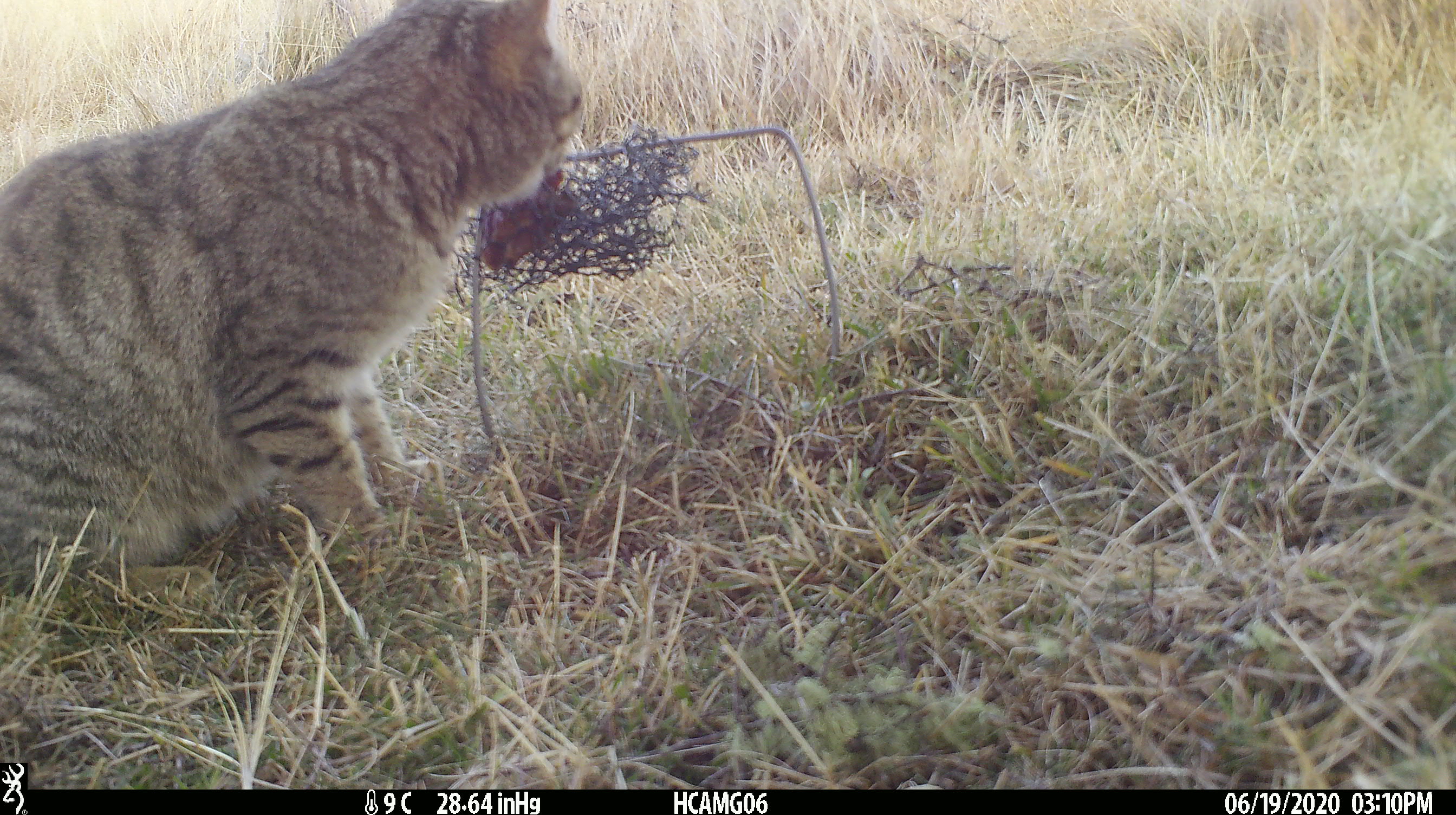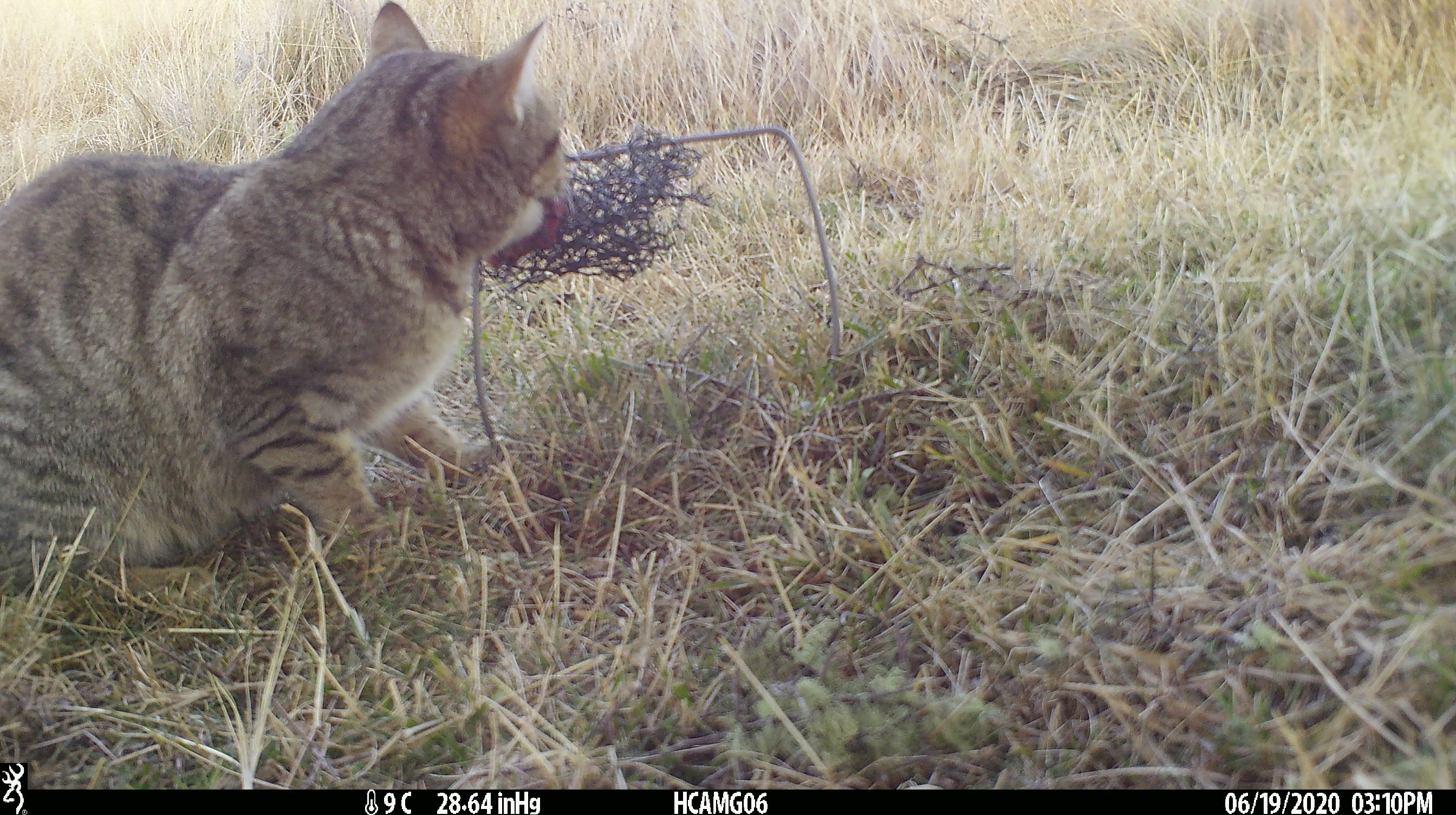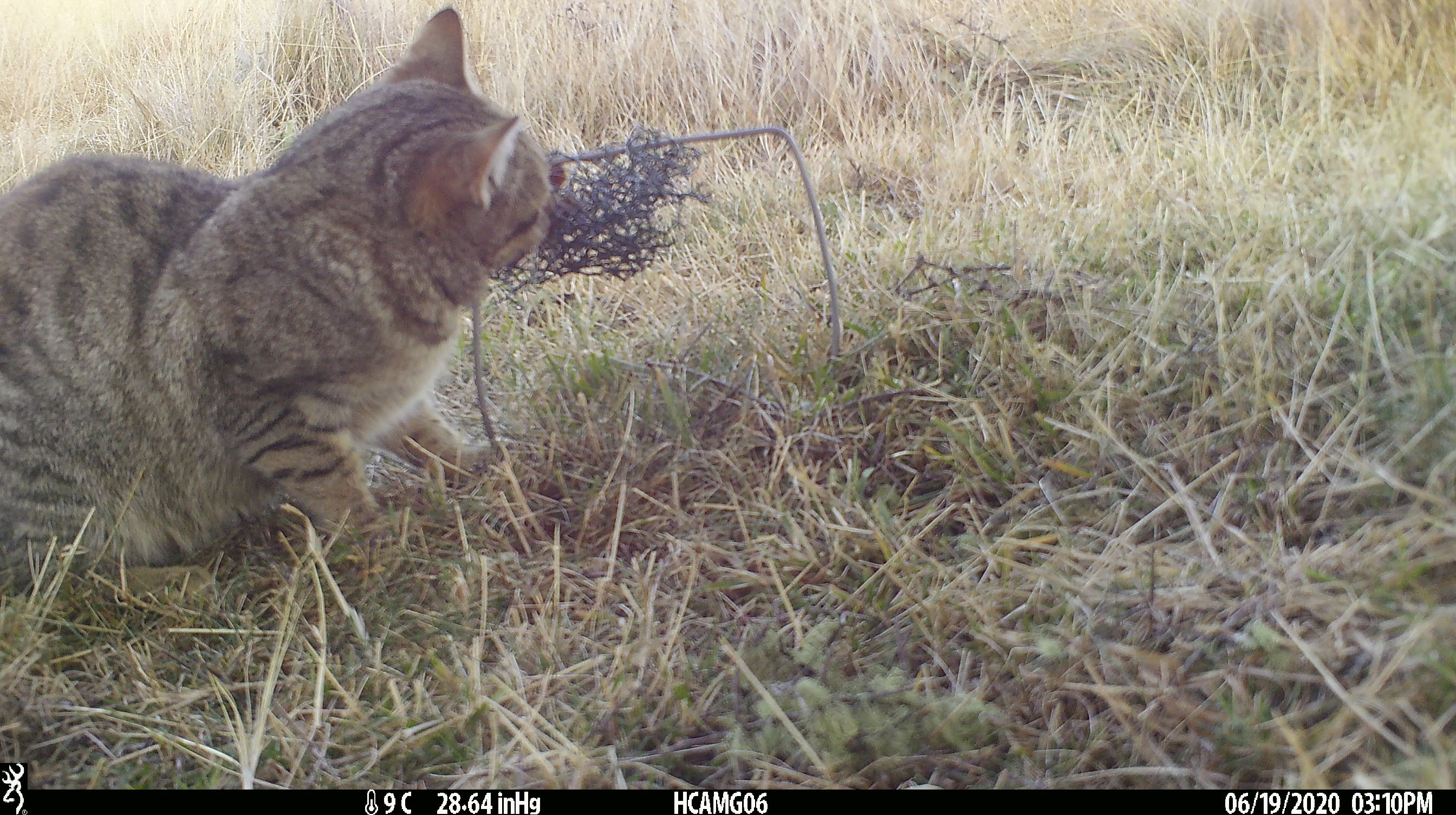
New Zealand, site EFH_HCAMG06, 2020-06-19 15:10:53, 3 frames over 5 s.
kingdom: Animalia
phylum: Chordata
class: Mammalia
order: Carnivora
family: Felidae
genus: Felis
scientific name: Felis catus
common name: domestic cat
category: cat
Cat (domestic cat) (Felis catus).